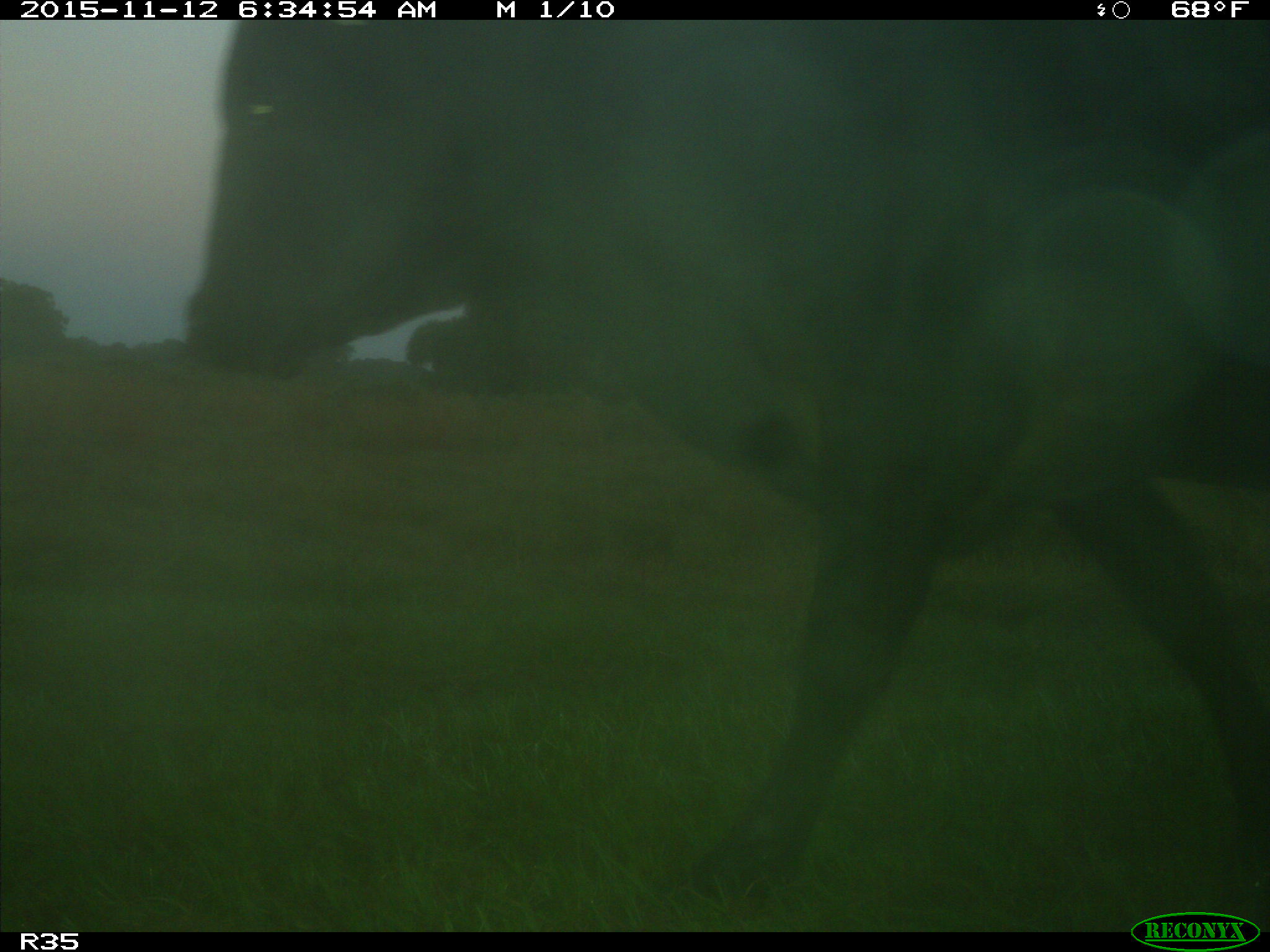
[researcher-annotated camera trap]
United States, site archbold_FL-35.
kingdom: Animalia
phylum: Chordata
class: Mammalia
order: Artiodactyla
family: Bovidae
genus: Bos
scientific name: Bos taurus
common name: domestic cow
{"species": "Bos taurus (domestic cow)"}